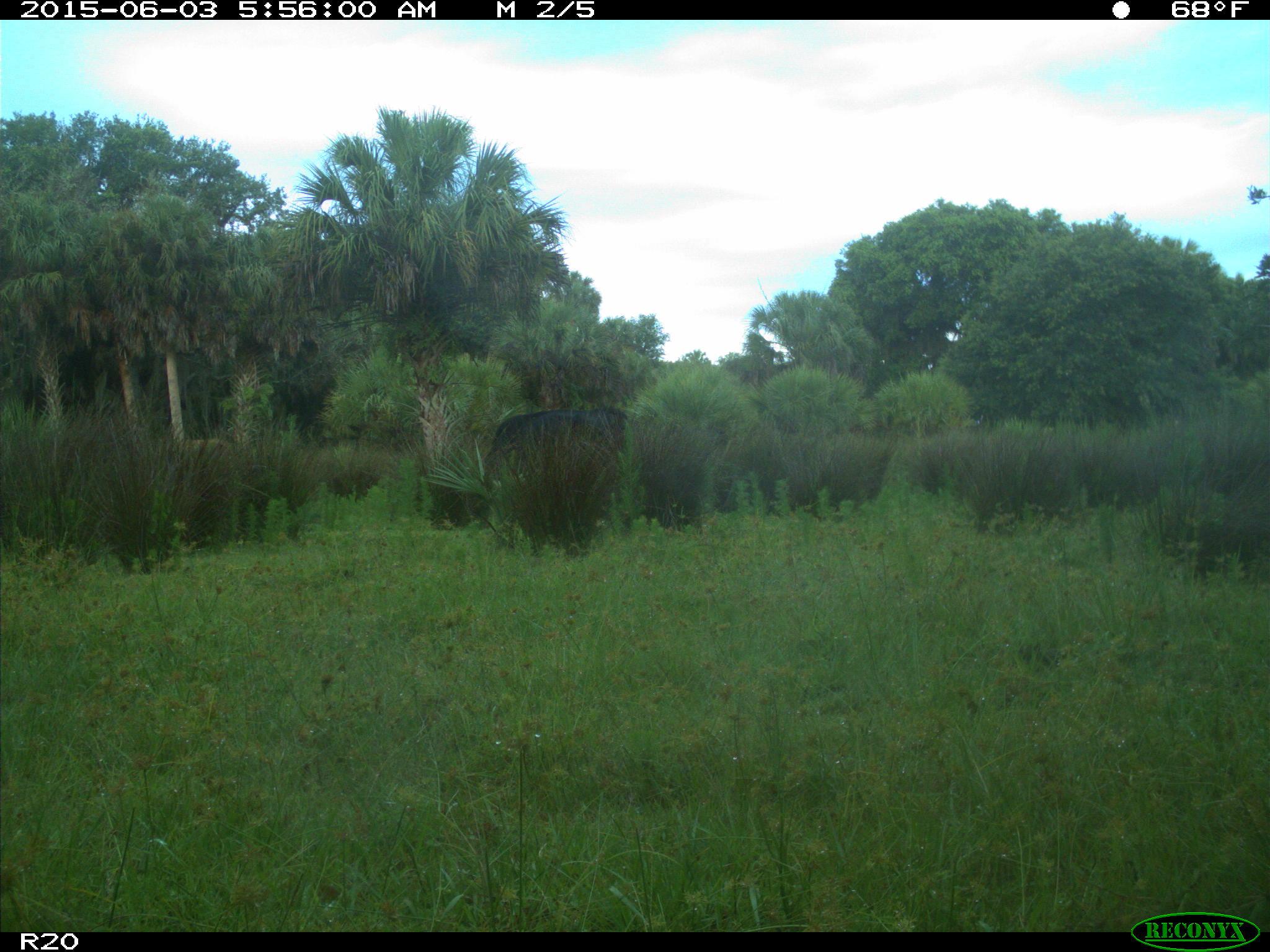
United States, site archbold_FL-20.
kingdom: Animalia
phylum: Chordata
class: Mammalia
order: Artiodactyla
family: Bovidae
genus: Bos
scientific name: Bos taurus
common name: domestic cow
Bos taurus (domestic cow).